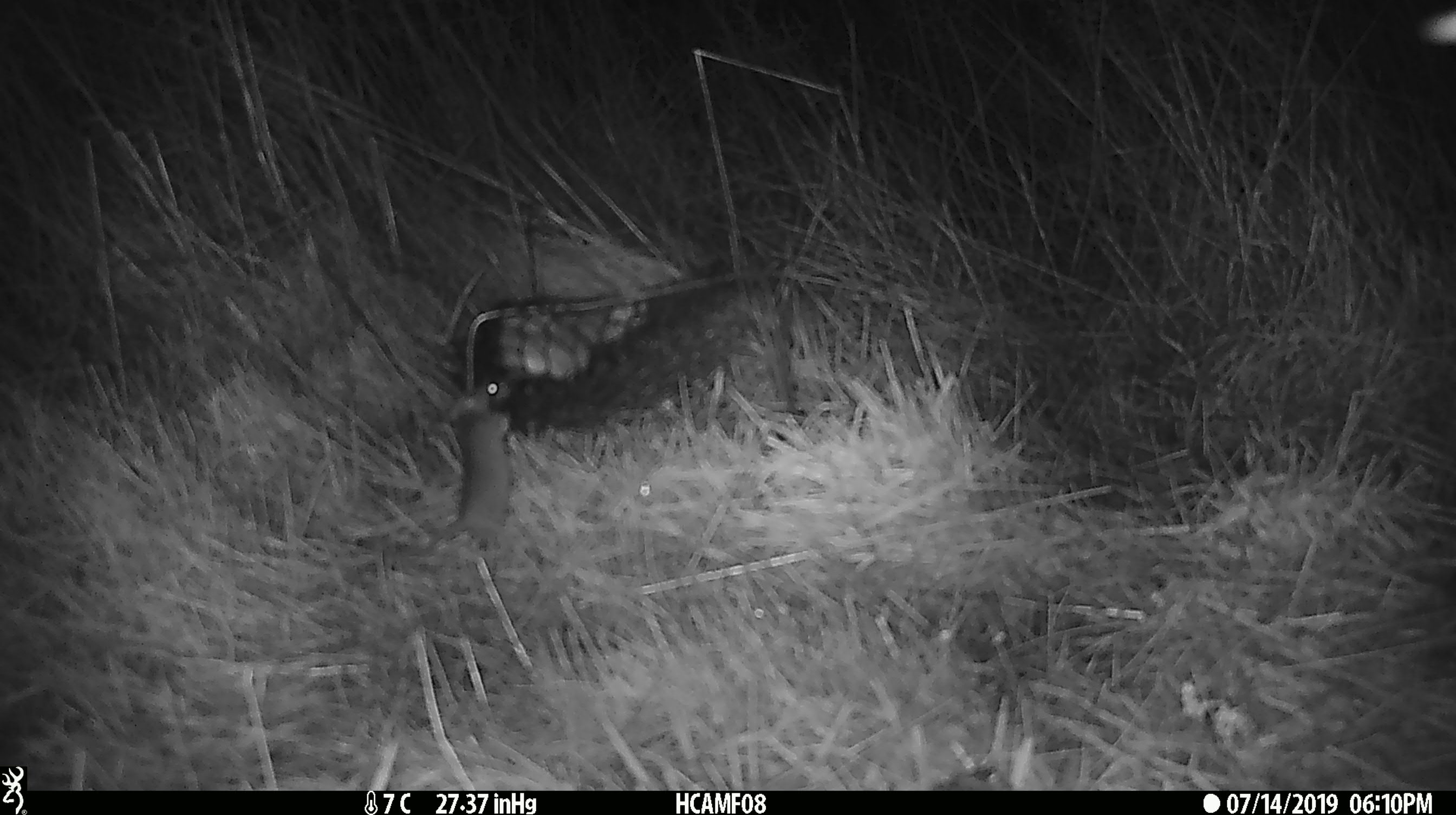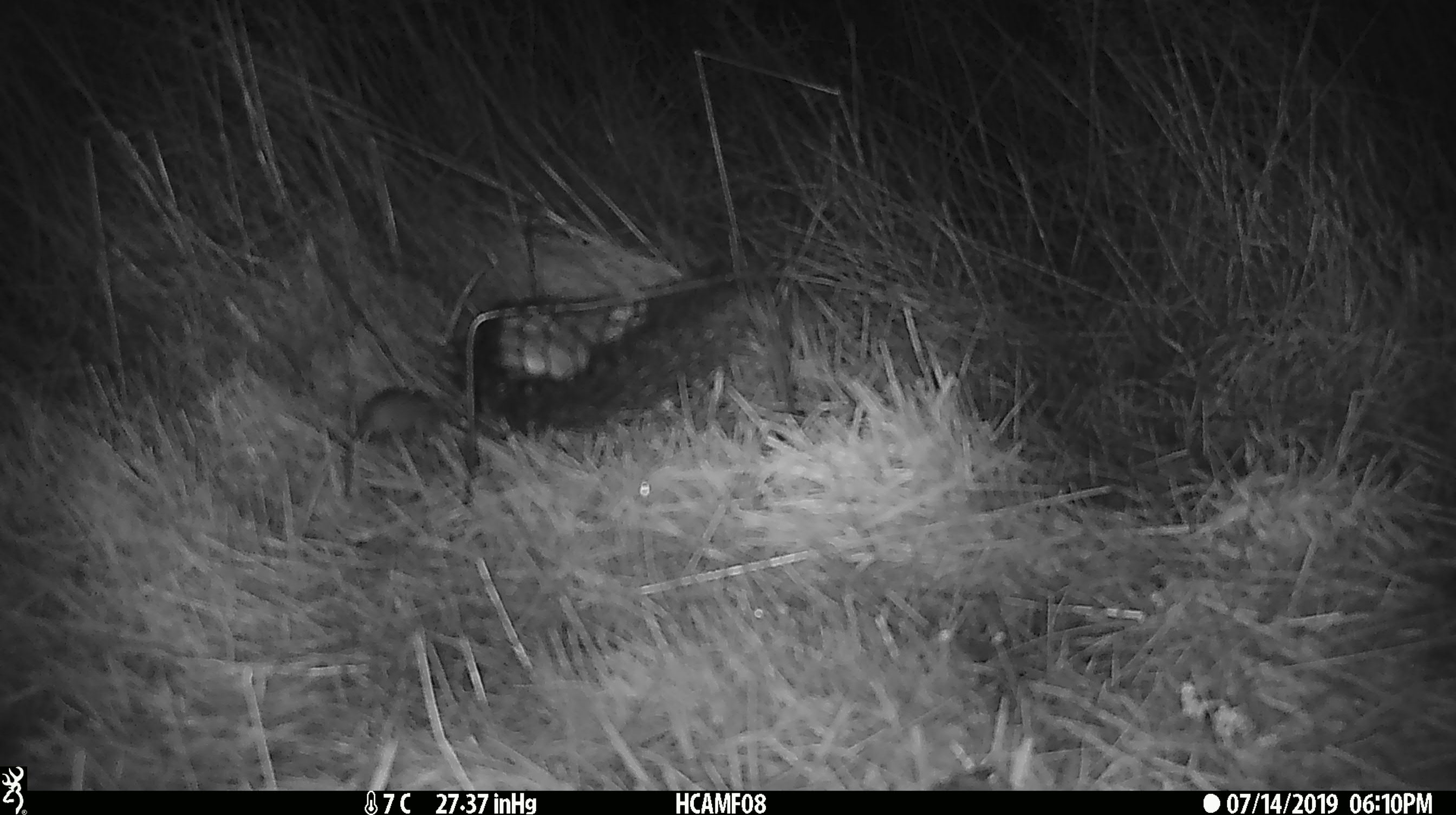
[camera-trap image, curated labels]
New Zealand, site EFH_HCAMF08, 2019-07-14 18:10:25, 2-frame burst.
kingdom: Animalia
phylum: Chordata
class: Mammalia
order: Rodentia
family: Muridae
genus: Mus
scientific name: Mus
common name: mouse